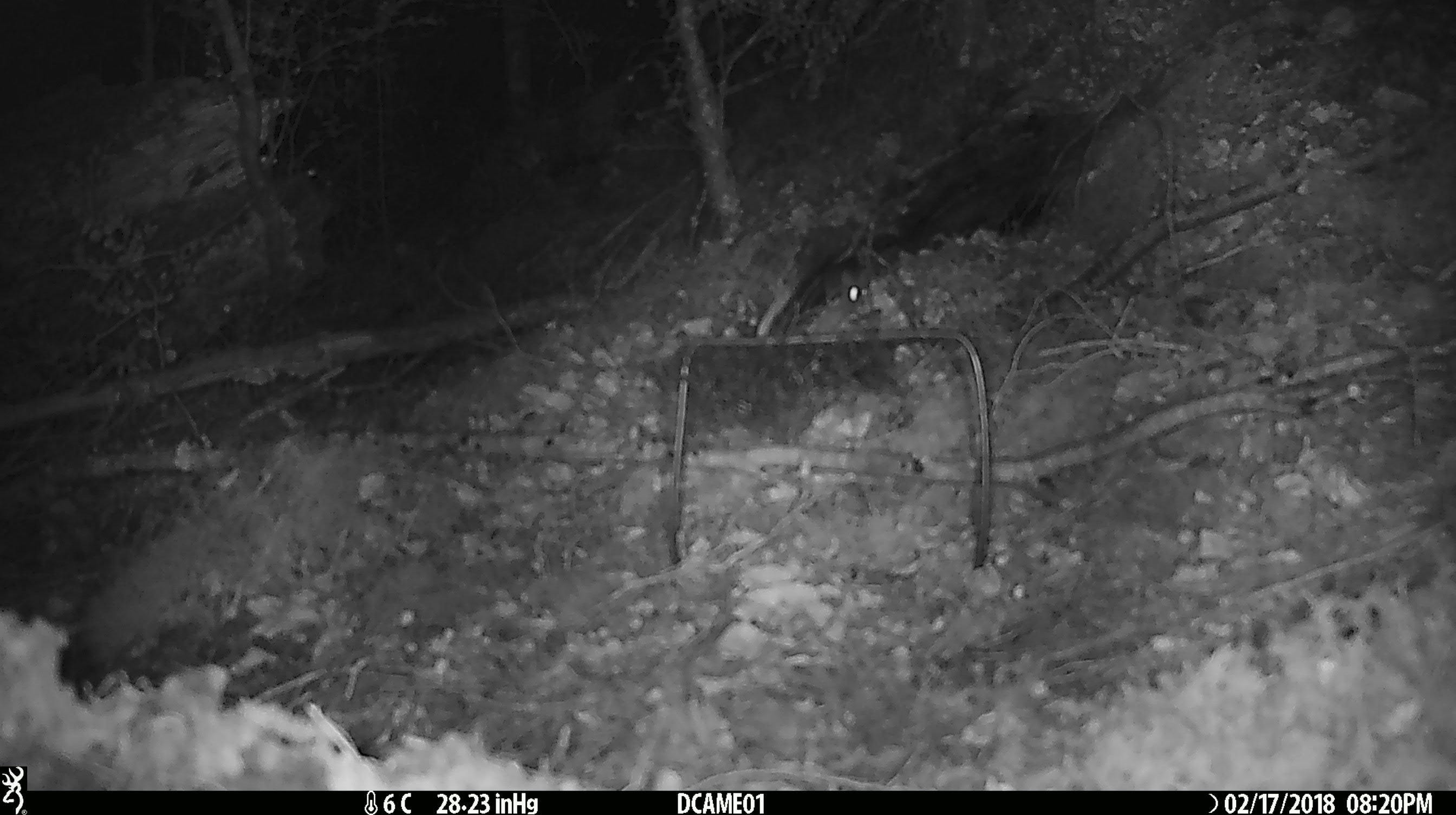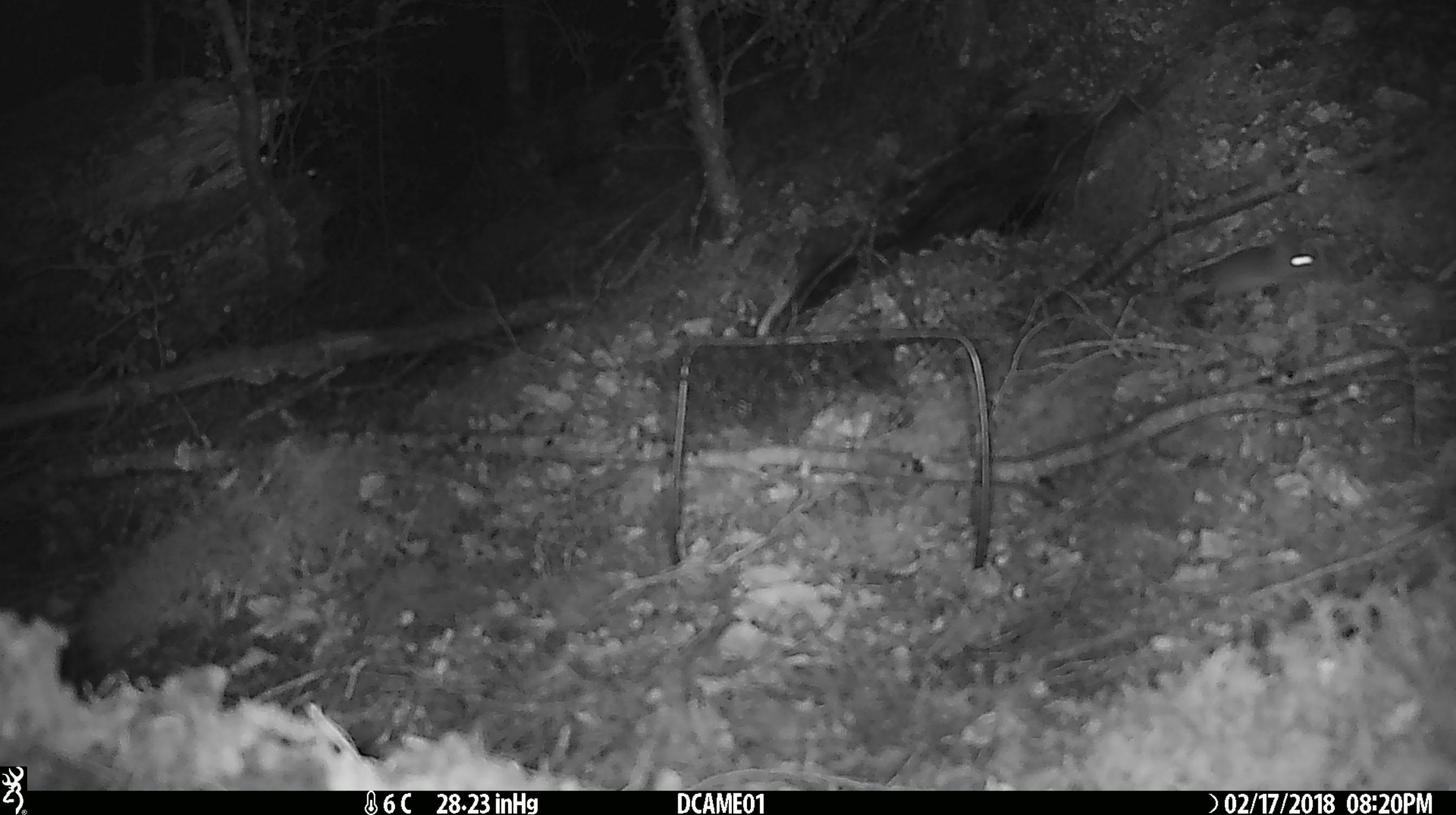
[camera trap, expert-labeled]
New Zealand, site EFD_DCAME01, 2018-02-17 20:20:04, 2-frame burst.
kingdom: Animalia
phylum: Chordata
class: Mammalia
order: Rodentia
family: Muridae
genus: Mus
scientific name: Mus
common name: mouse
Mouse (Mus).